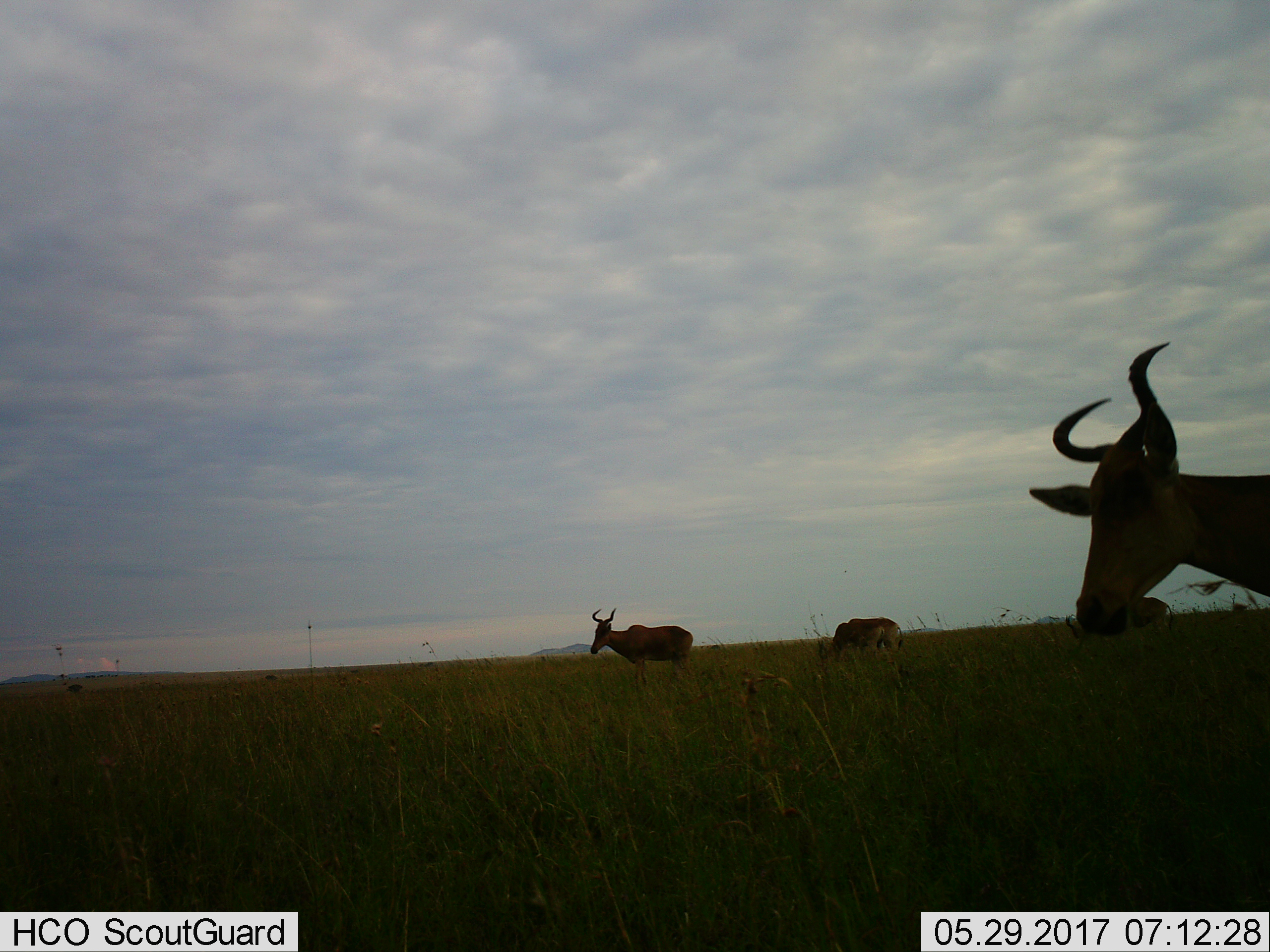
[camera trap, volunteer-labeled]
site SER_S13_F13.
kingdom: Animalia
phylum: Chordata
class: Mammalia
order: Artiodactyla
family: Bovidae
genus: Alcelaphus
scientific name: Alcelaphus buselaphus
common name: hartebeest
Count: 4.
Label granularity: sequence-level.